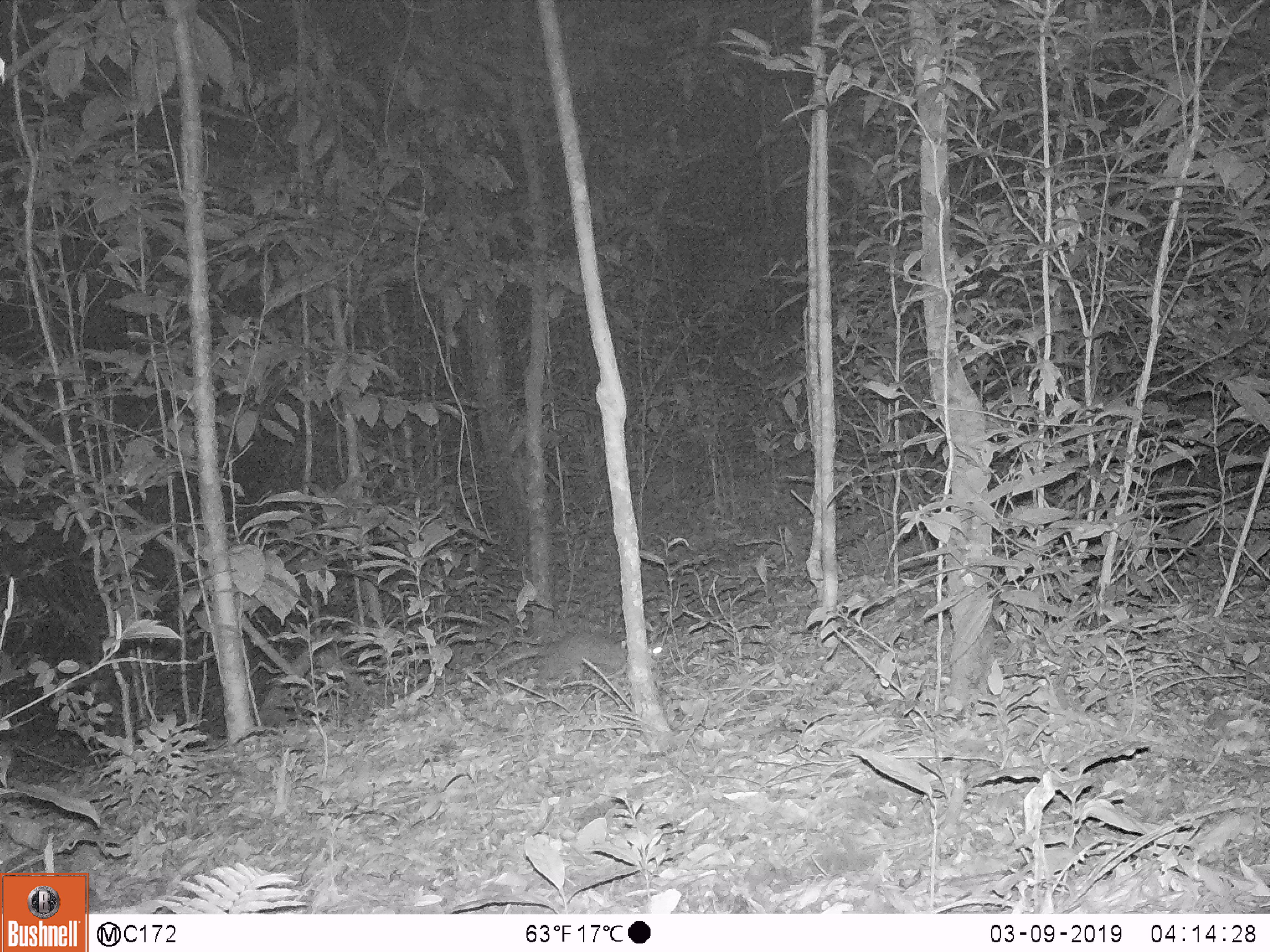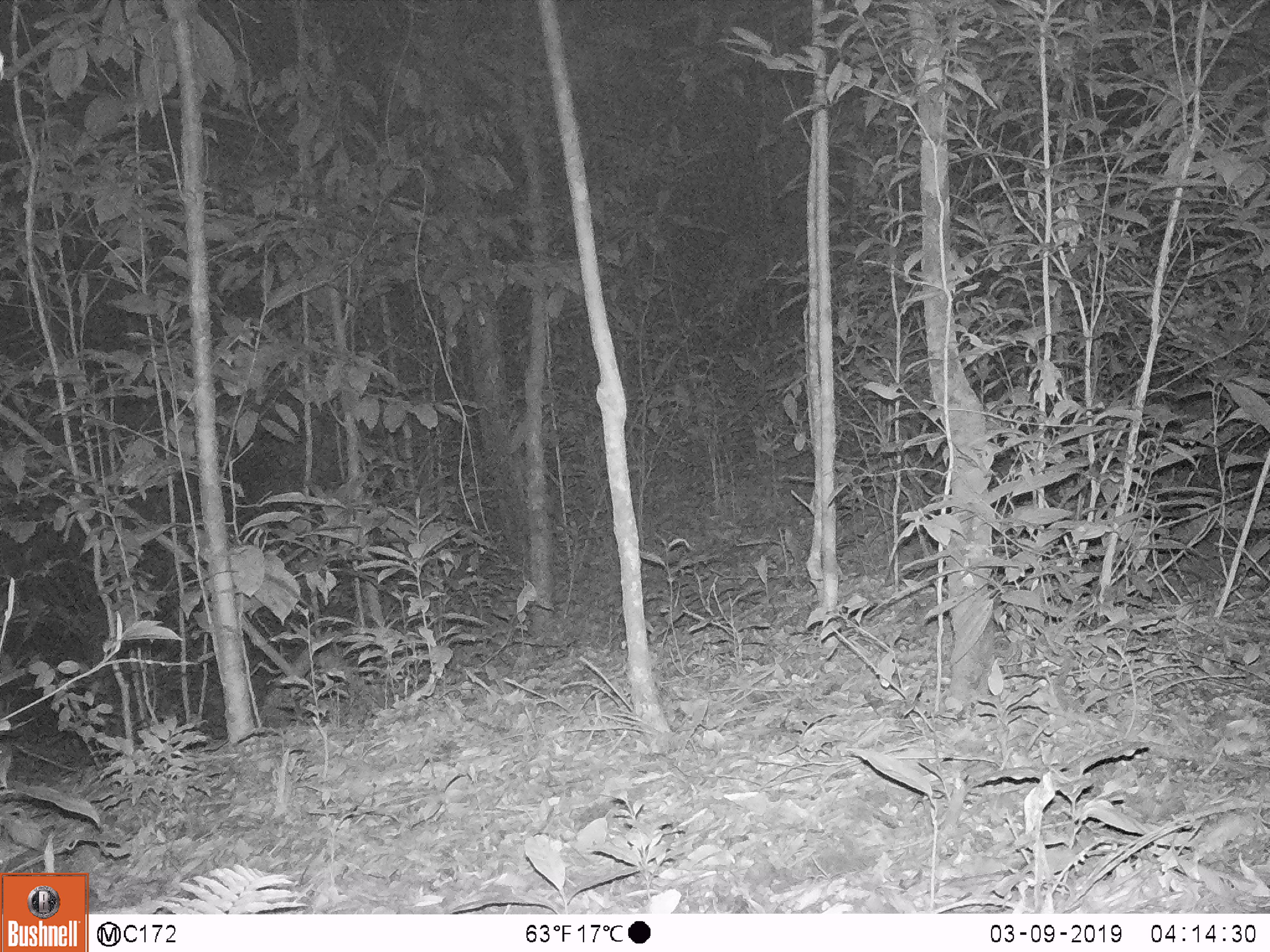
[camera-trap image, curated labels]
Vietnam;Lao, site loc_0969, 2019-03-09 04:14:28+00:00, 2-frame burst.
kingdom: Animalia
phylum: Chordata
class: Mammalia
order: Rodentia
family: Muridae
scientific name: Muridae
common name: old-world mice and rats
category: unidentified murid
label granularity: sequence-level